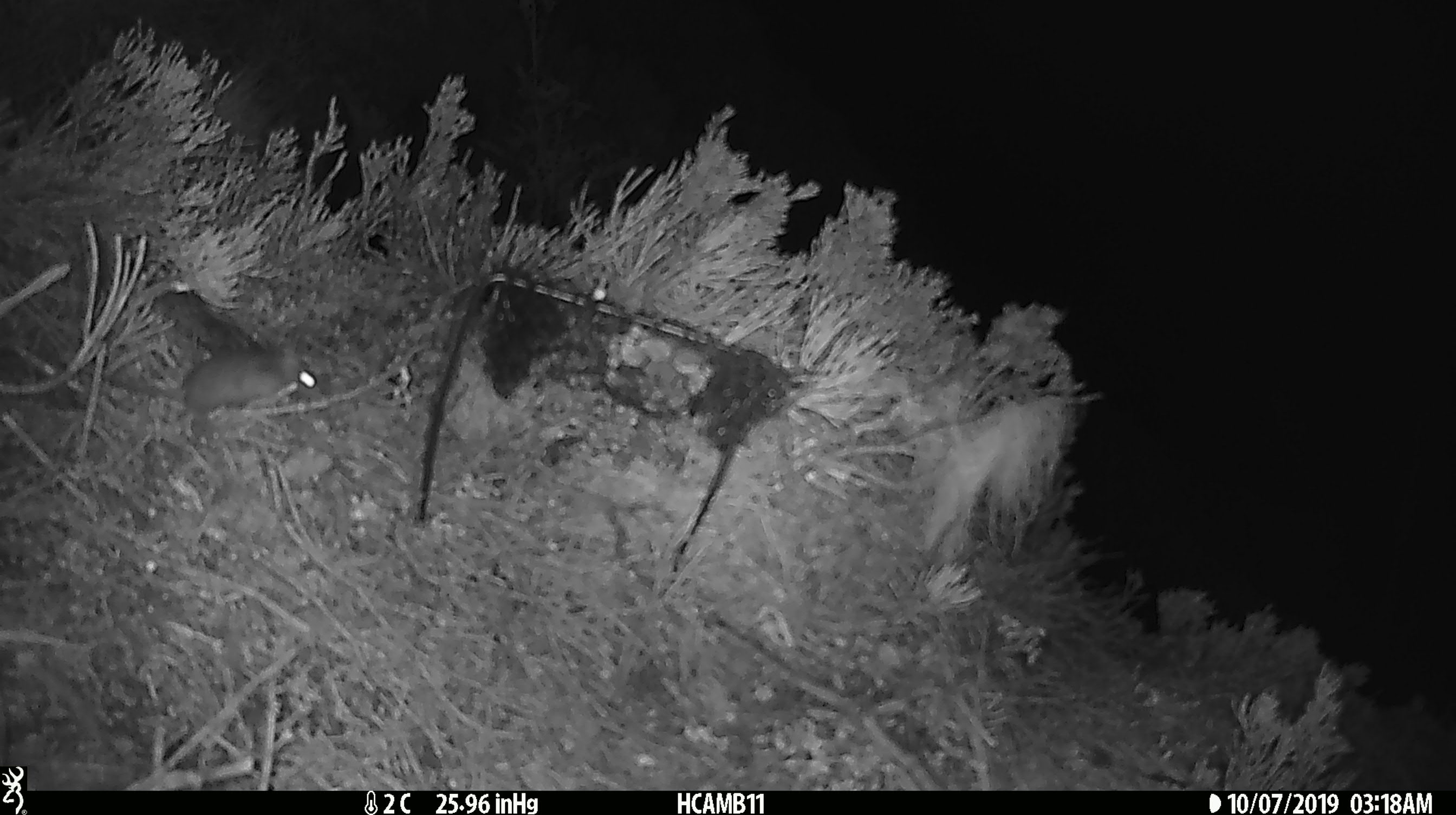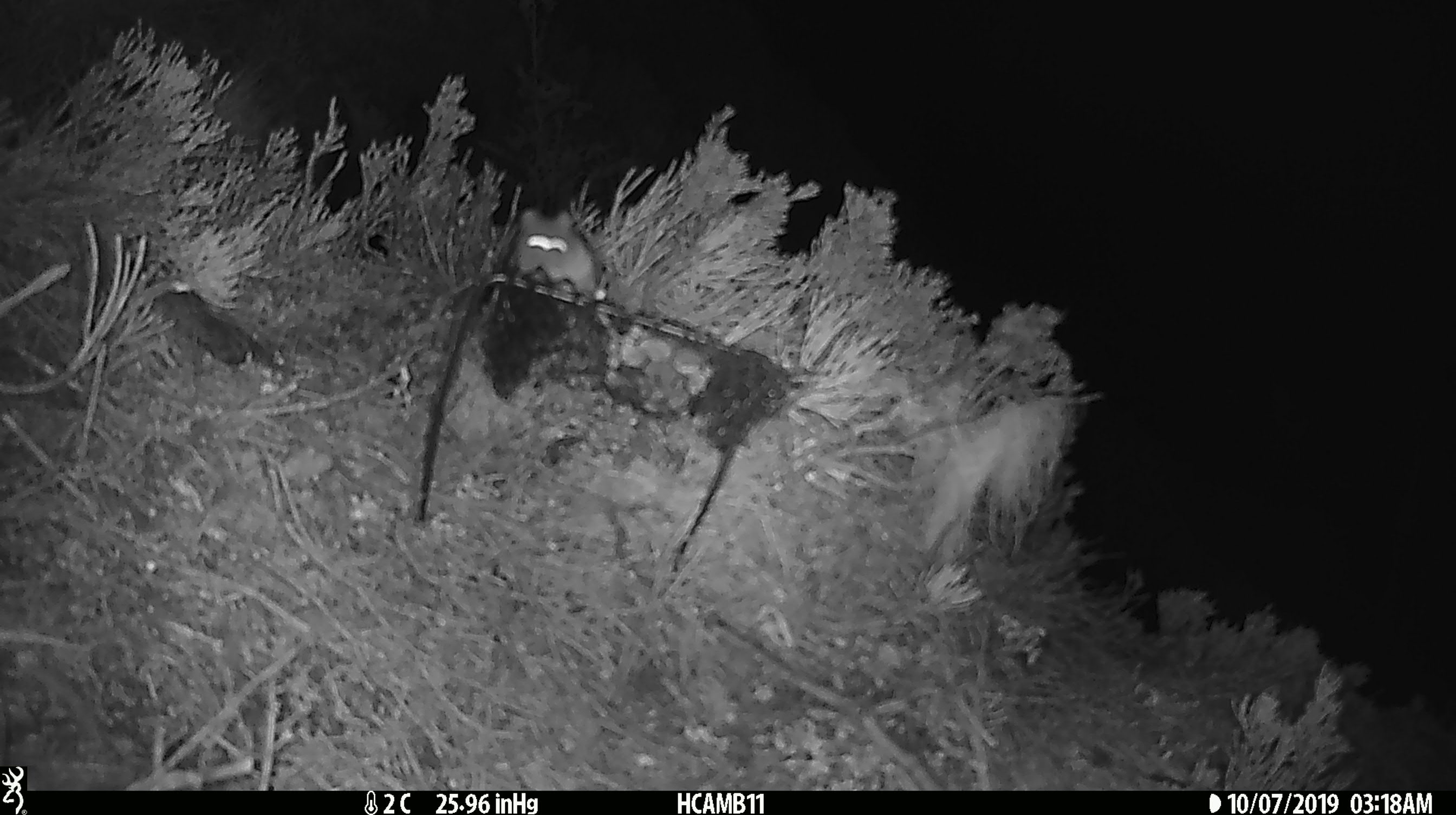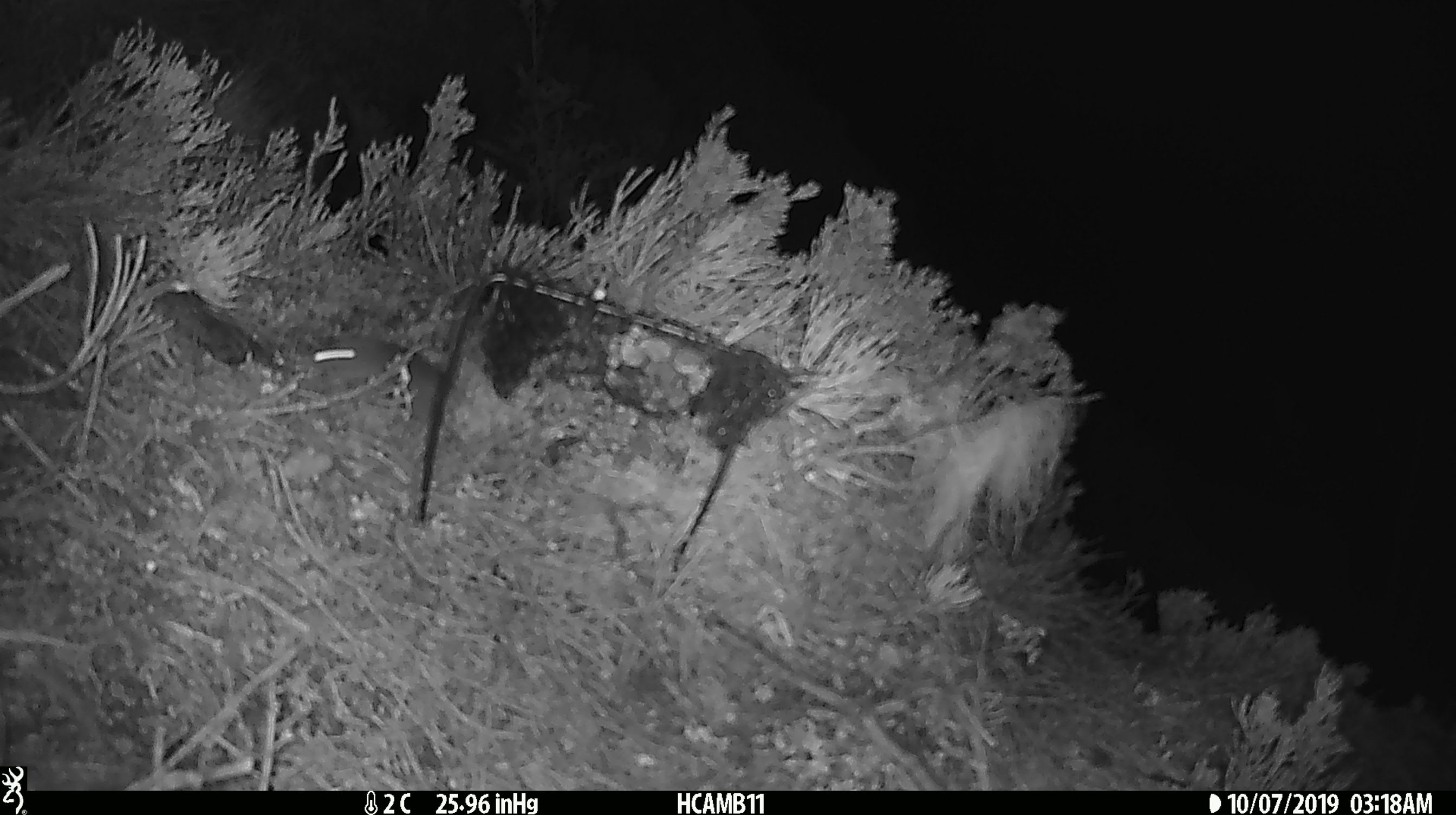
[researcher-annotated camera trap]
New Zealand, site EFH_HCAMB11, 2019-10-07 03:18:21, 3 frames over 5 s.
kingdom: Animalia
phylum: Chordata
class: Mammalia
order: Rodentia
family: Muridae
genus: Mus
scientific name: Mus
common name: mouse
Mouse (Mus).